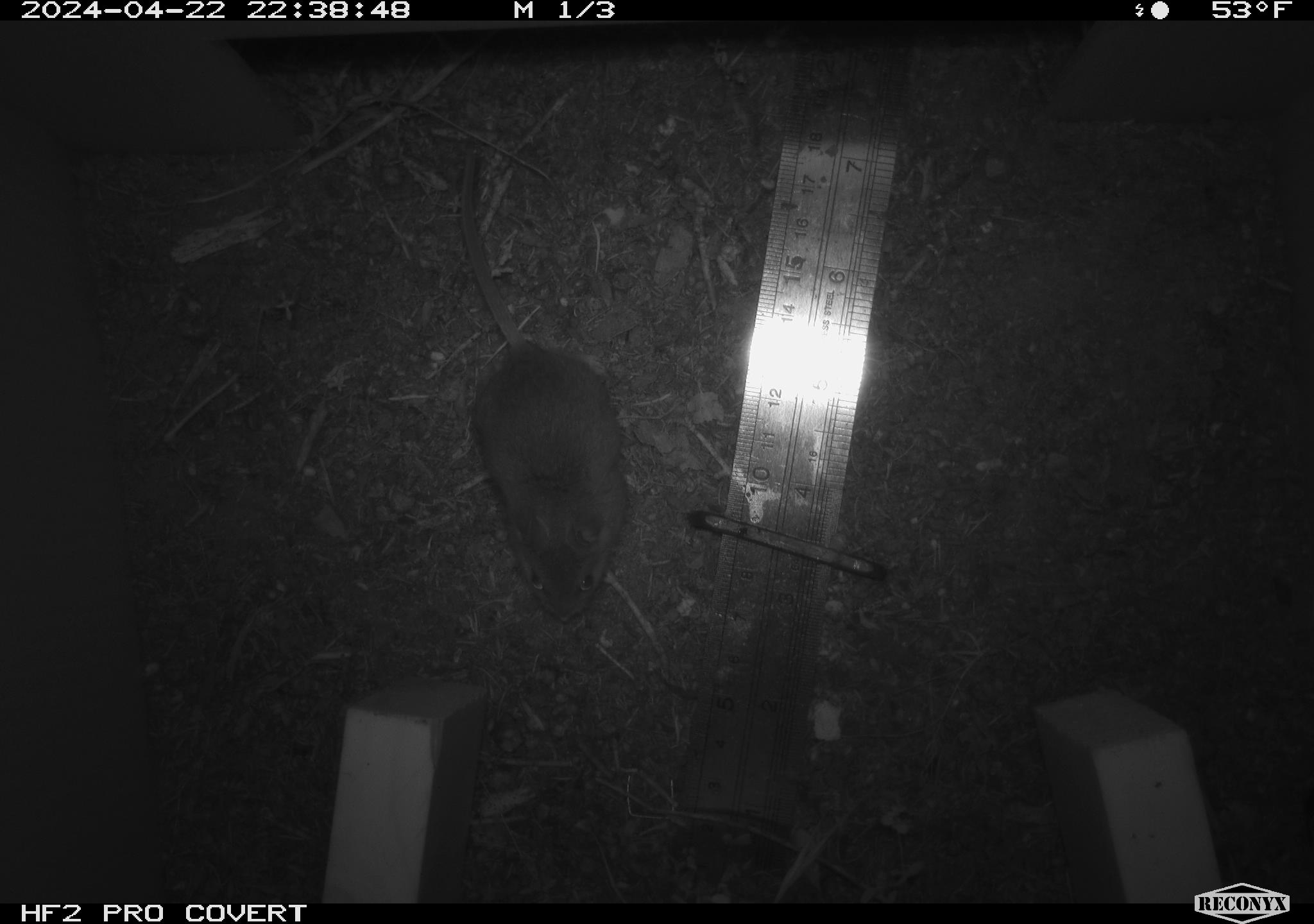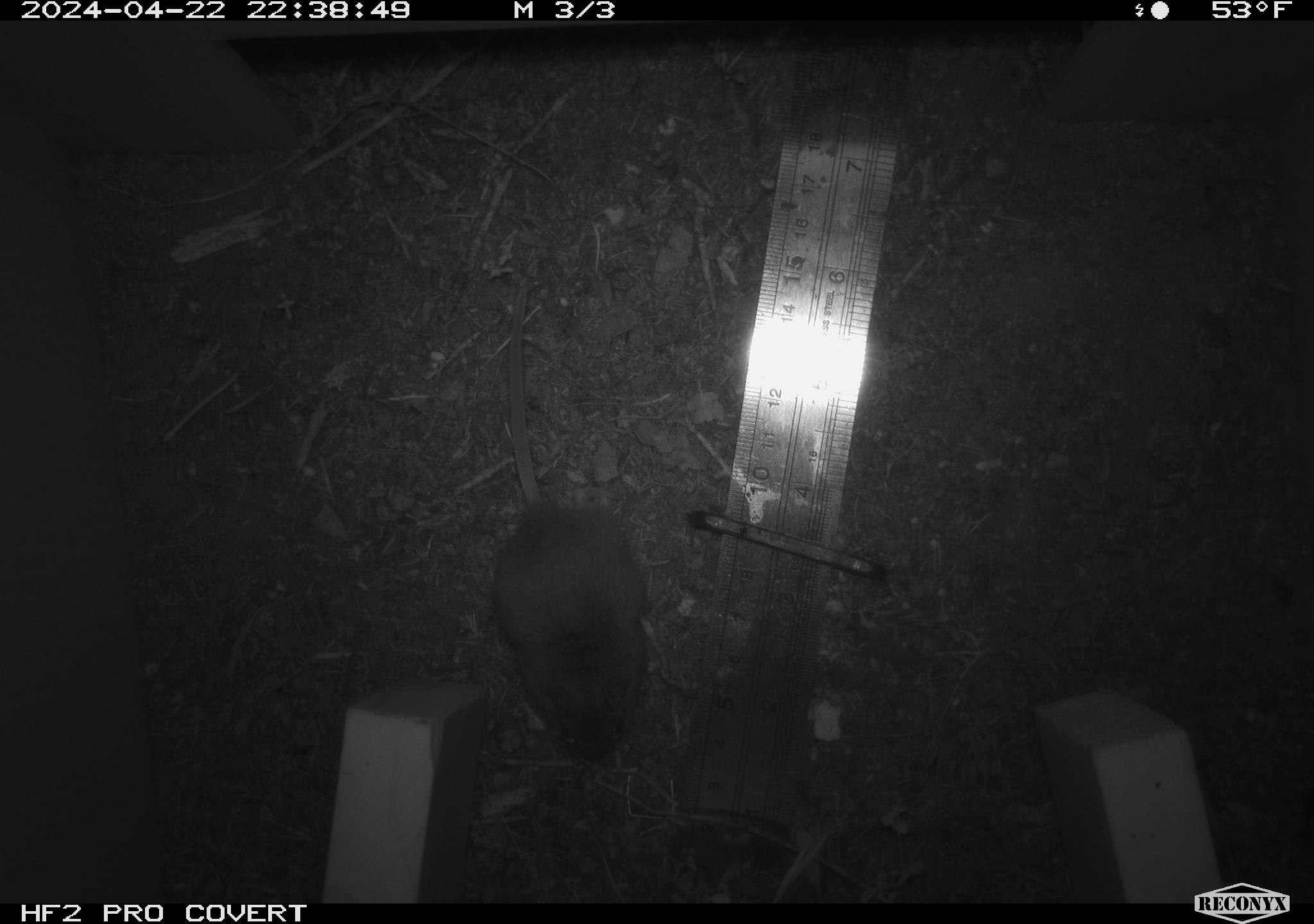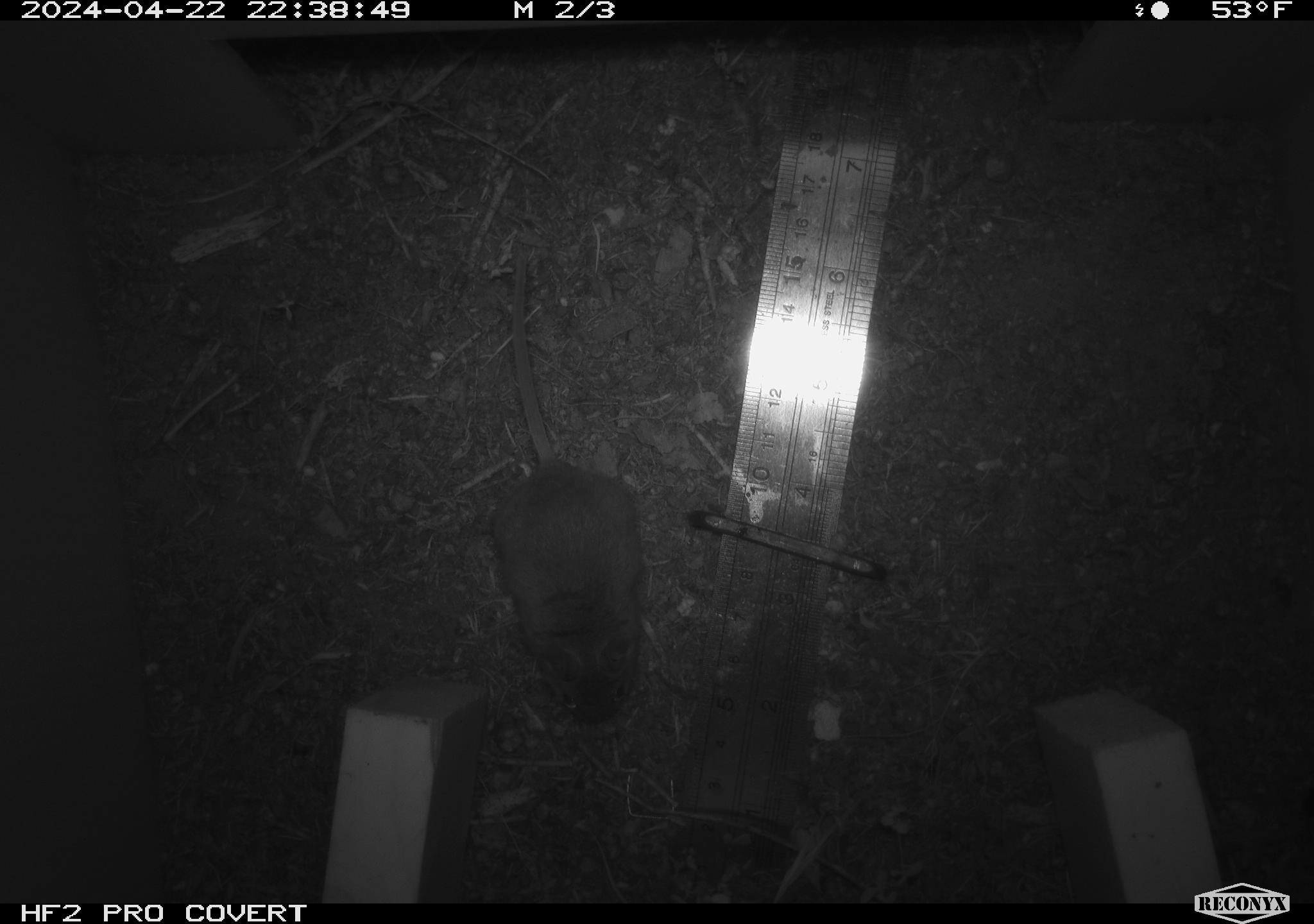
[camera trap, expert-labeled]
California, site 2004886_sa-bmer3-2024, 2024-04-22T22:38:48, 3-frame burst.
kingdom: Animalia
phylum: Chordata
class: Mammalia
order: Rodentia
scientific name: Rodentia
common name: mouse species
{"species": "mouse species (Rodentia)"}